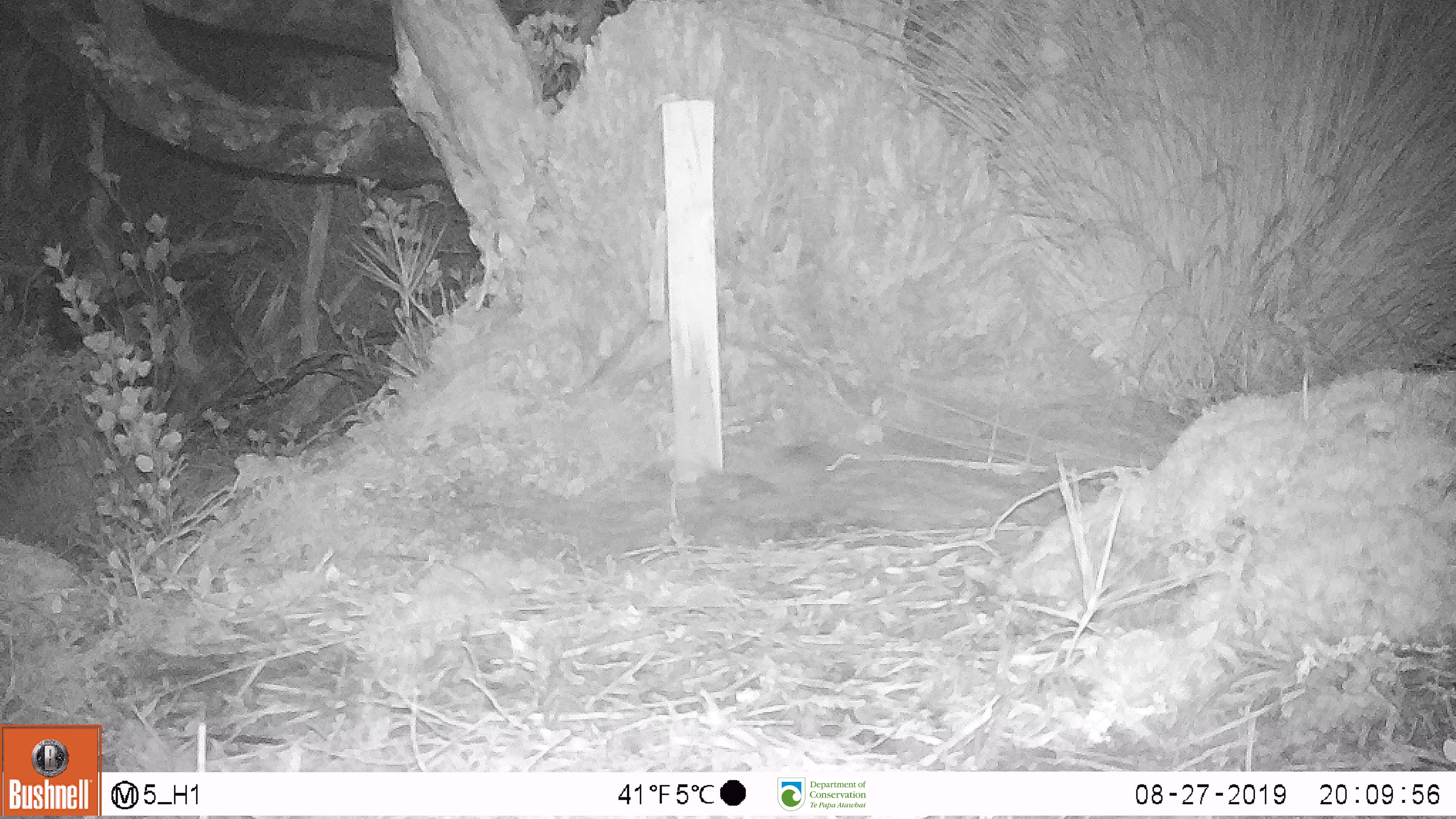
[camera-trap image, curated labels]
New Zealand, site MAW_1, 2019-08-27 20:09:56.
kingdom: Animalia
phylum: Chordata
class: Mammalia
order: Rodentia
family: Muridae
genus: Mus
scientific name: Mus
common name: mouse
Mouse (Mus).